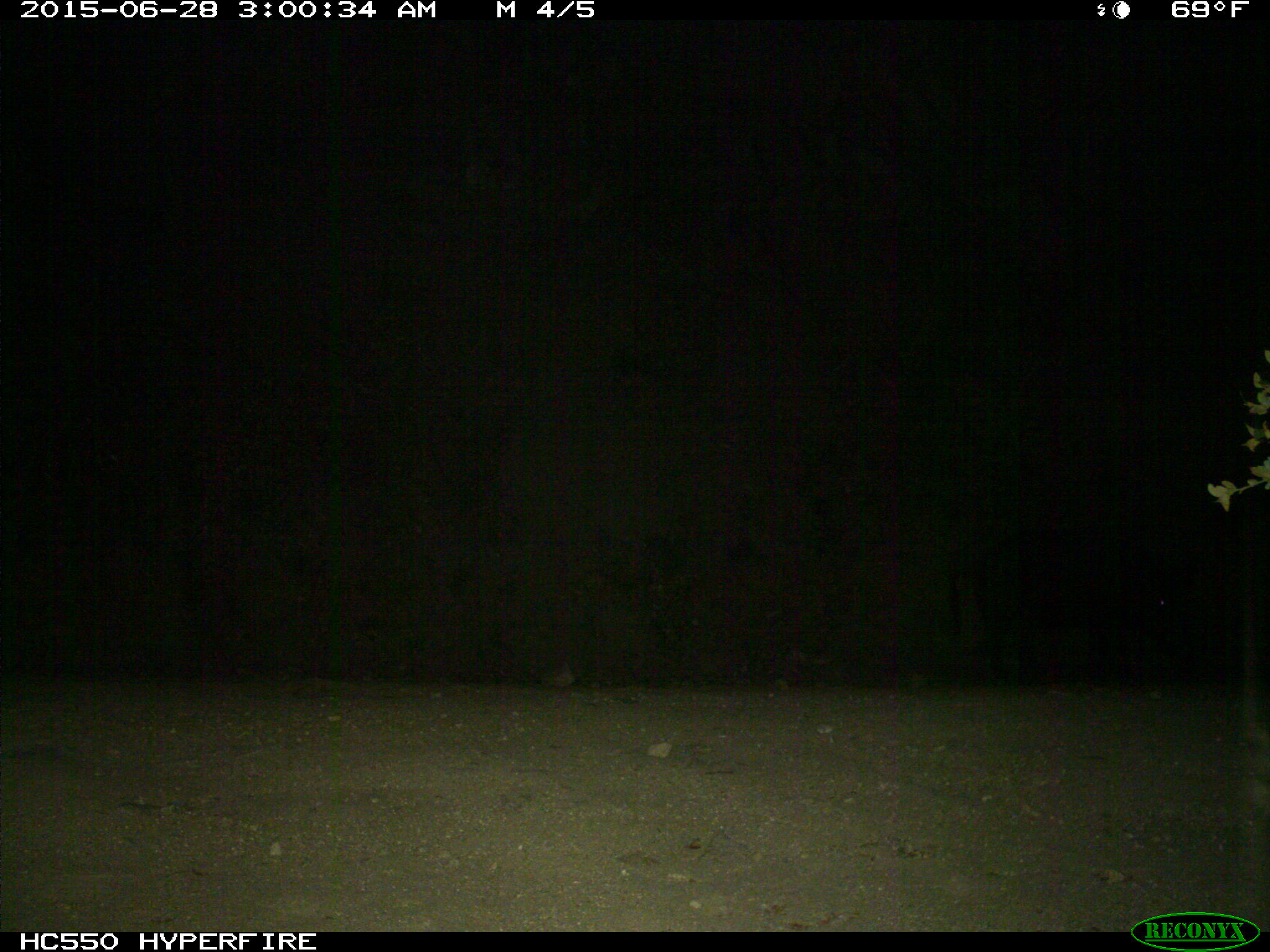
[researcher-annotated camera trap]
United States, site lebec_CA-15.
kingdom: Animalia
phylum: Chordata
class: Mammalia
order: Artiodactyla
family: Suidae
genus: Sus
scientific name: Sus scrofa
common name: wild boar